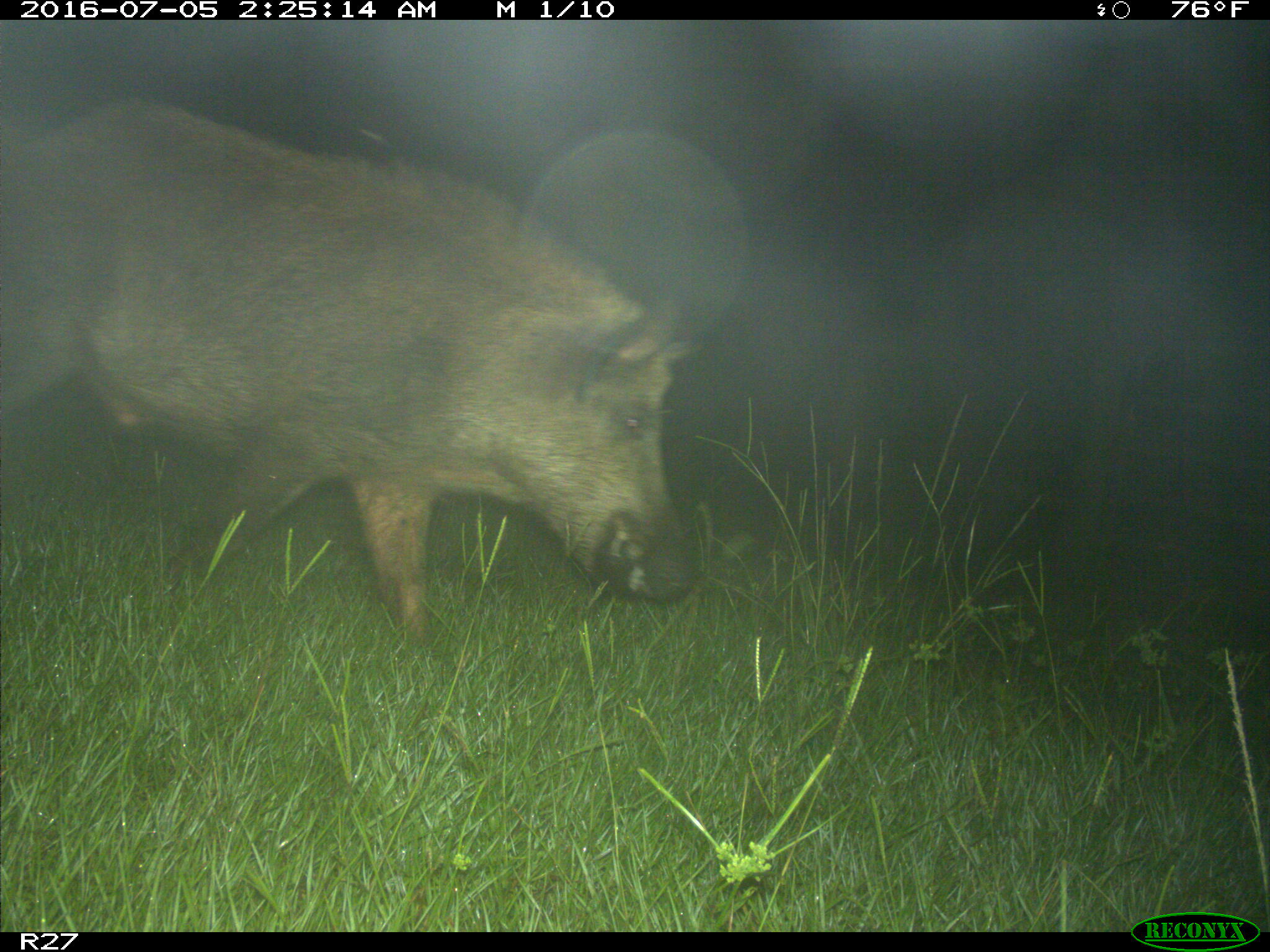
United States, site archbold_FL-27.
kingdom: Animalia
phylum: Chordata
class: Mammalia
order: Artiodactyla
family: Suidae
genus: Sus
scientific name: Sus scrofa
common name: wild boar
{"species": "Sus scrofa (wild boar)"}